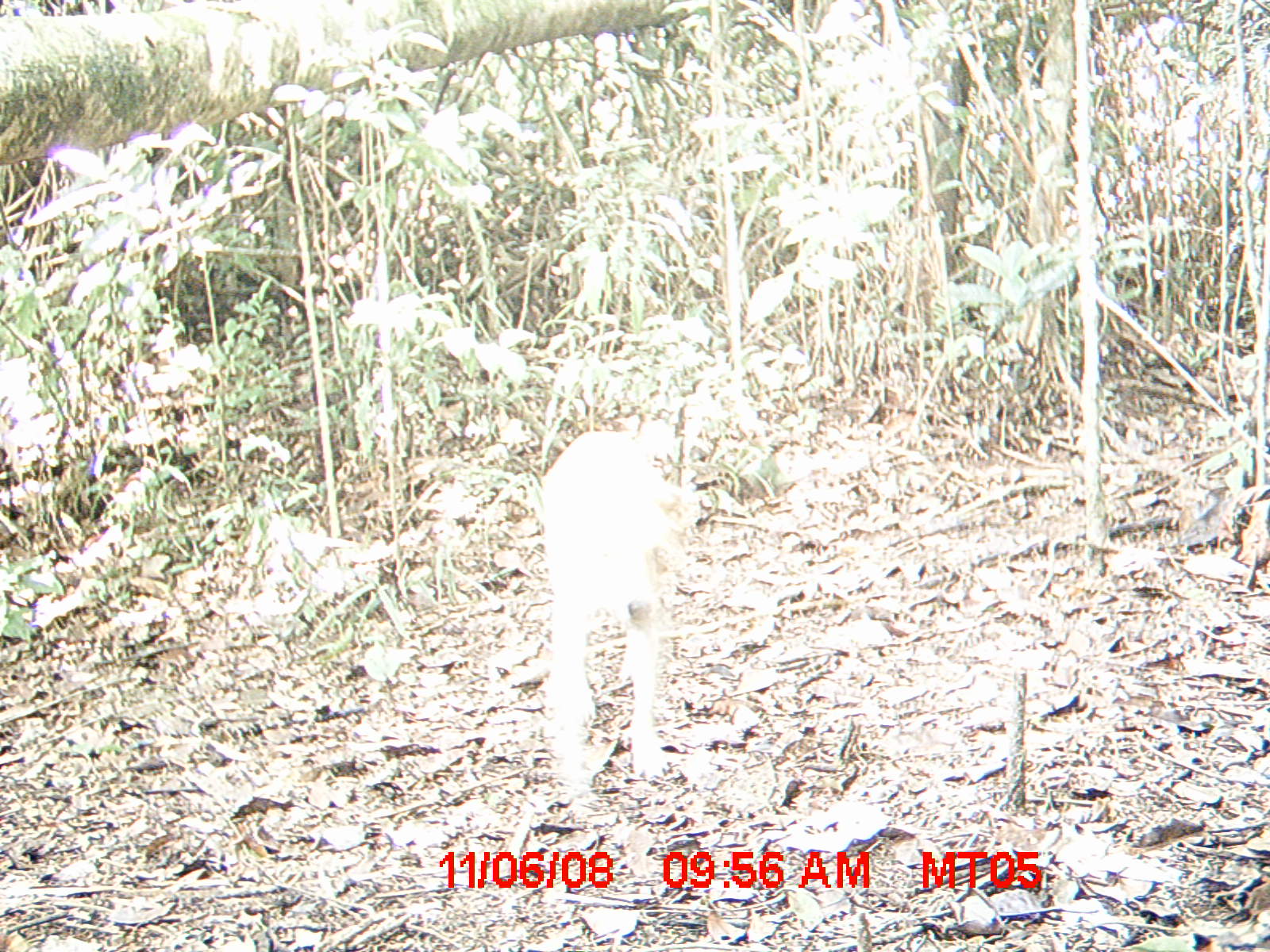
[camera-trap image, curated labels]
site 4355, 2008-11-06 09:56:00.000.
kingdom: Animalia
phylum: Chordata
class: Aves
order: Cuculiformes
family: Cuculidae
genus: Coua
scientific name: Coua serriana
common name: red-breasted coua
Coua serriana (red-breasted coua), count 1.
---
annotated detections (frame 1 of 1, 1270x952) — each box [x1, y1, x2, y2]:
coua serriana: [540, 429, 693, 789]